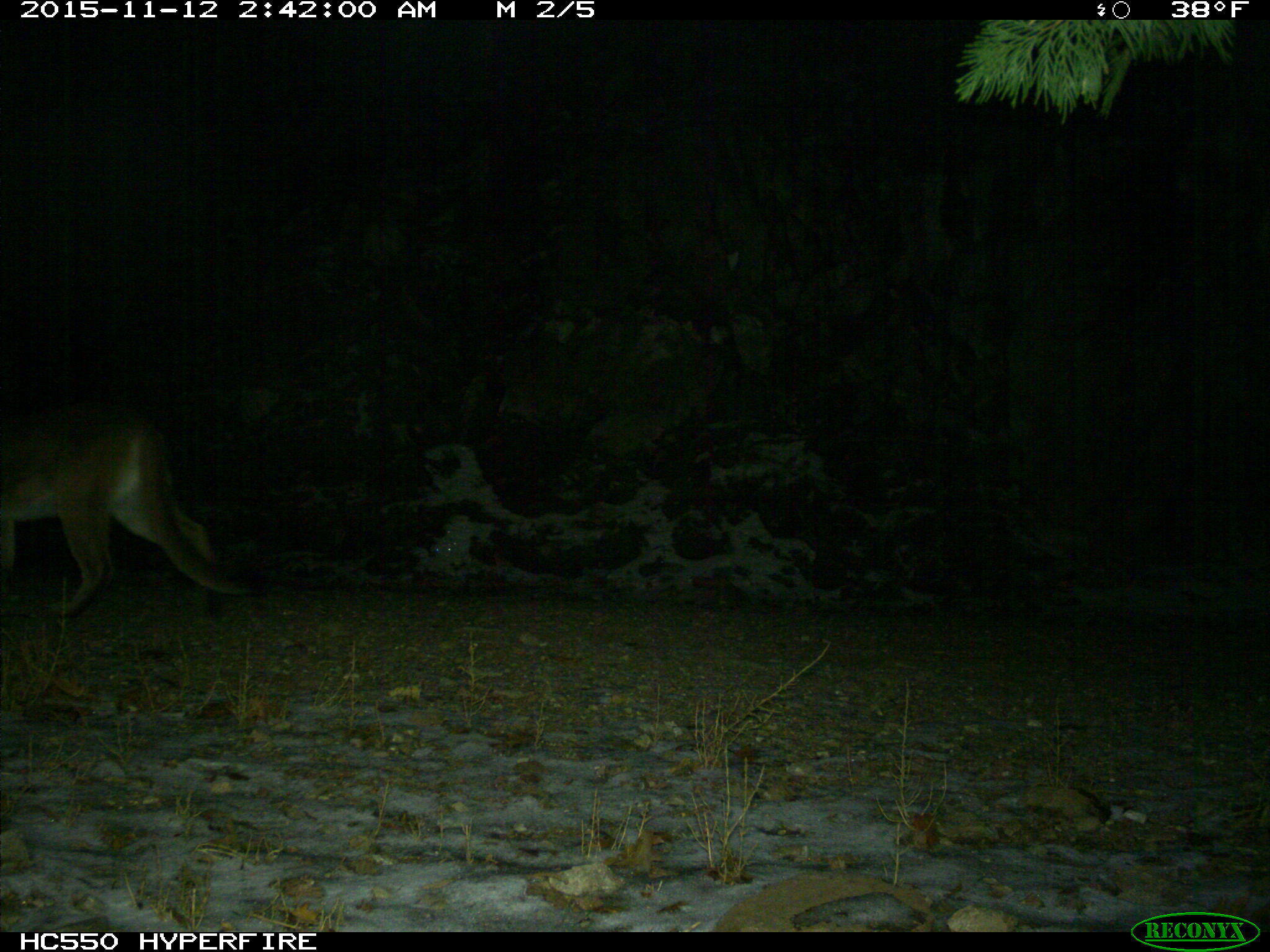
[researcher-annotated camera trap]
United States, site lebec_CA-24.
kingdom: Animalia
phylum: Chordata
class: Mammalia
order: Carnivora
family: Felidae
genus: Puma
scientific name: Puma concolor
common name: mountain lion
Puma concolor (mountain lion).